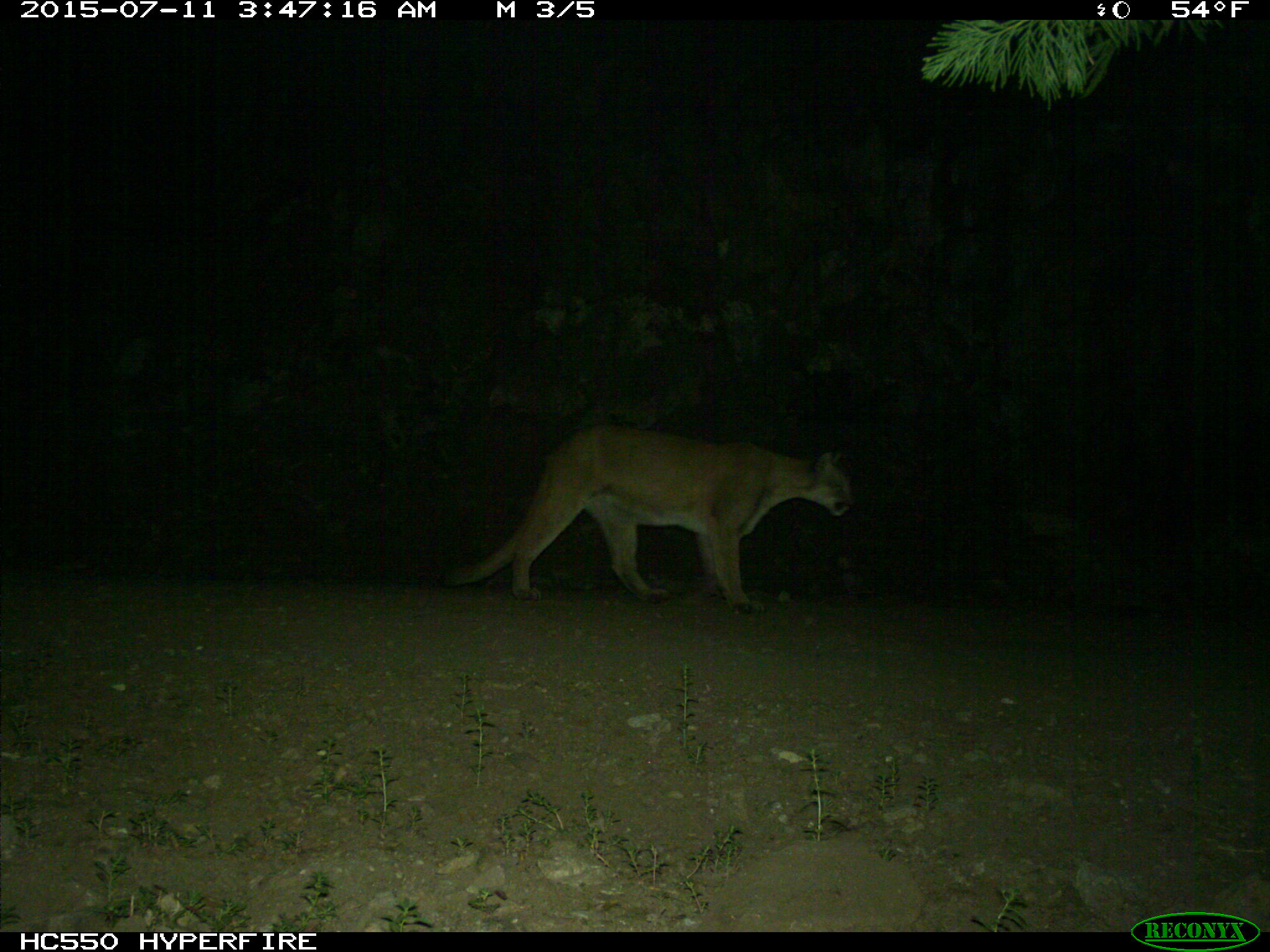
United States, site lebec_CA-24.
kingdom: Animalia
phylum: Chordata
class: Mammalia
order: Carnivora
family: Felidae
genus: Puma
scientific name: Puma concolor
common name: mountain lion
Puma concolor (mountain lion).